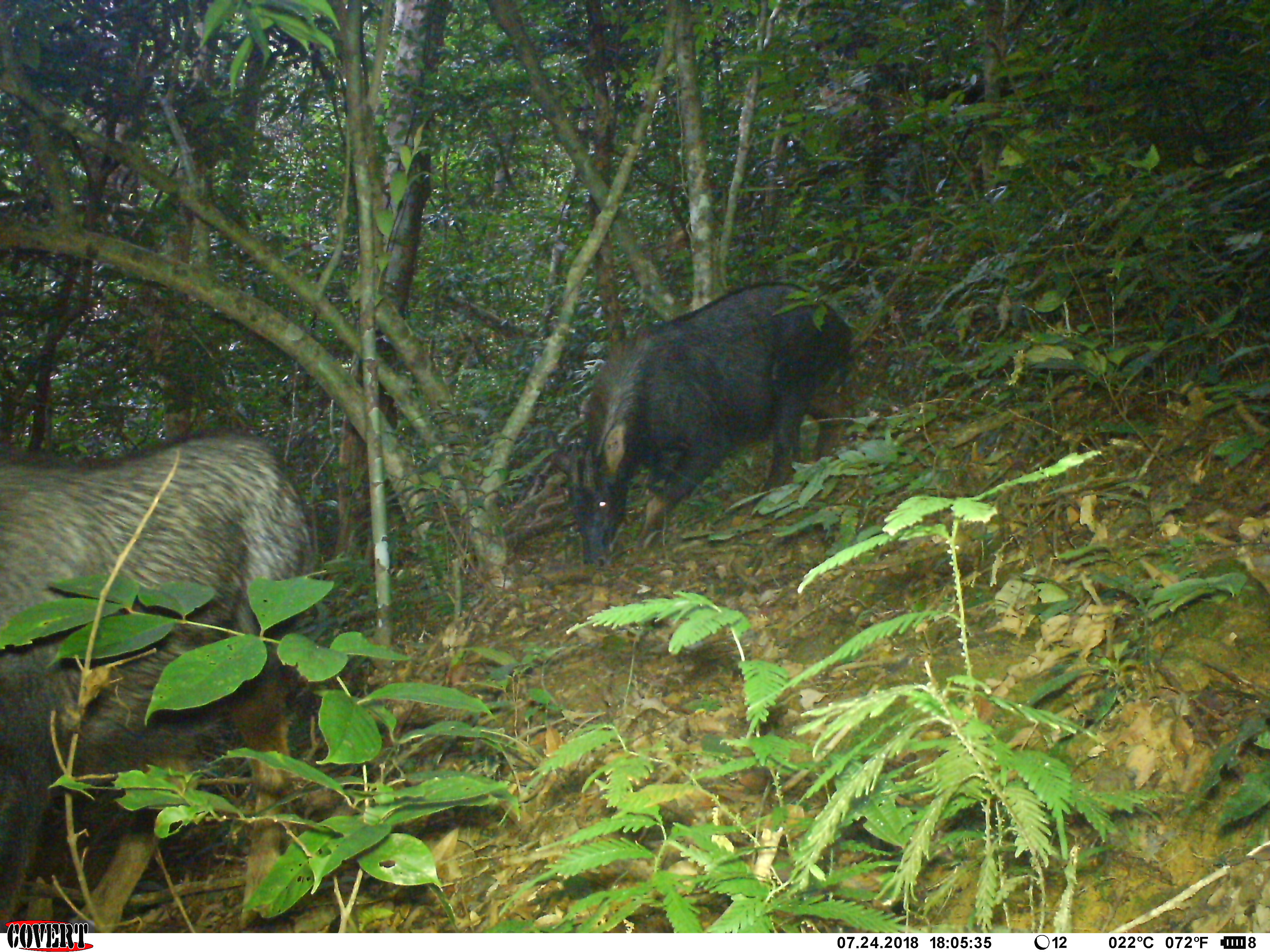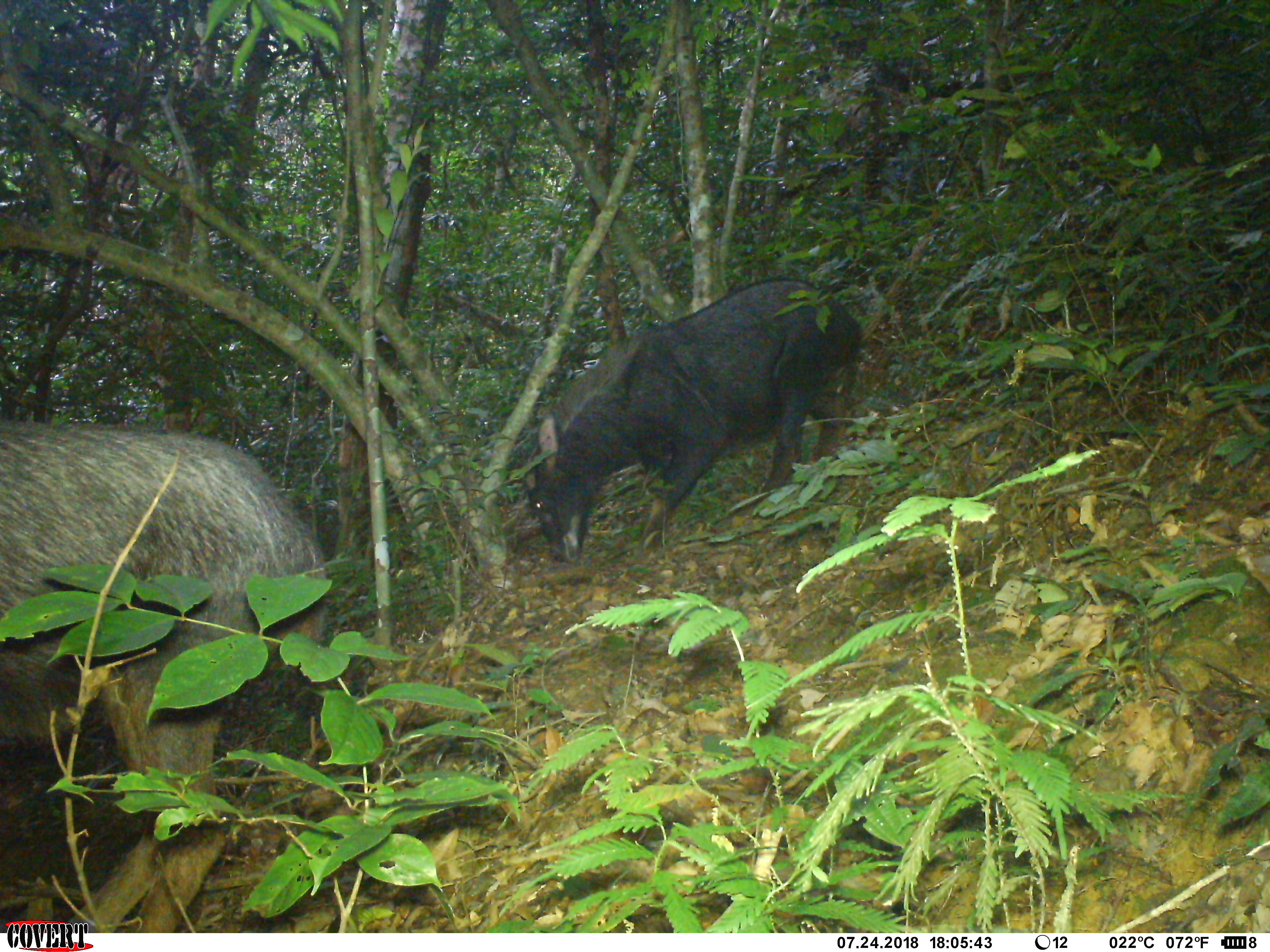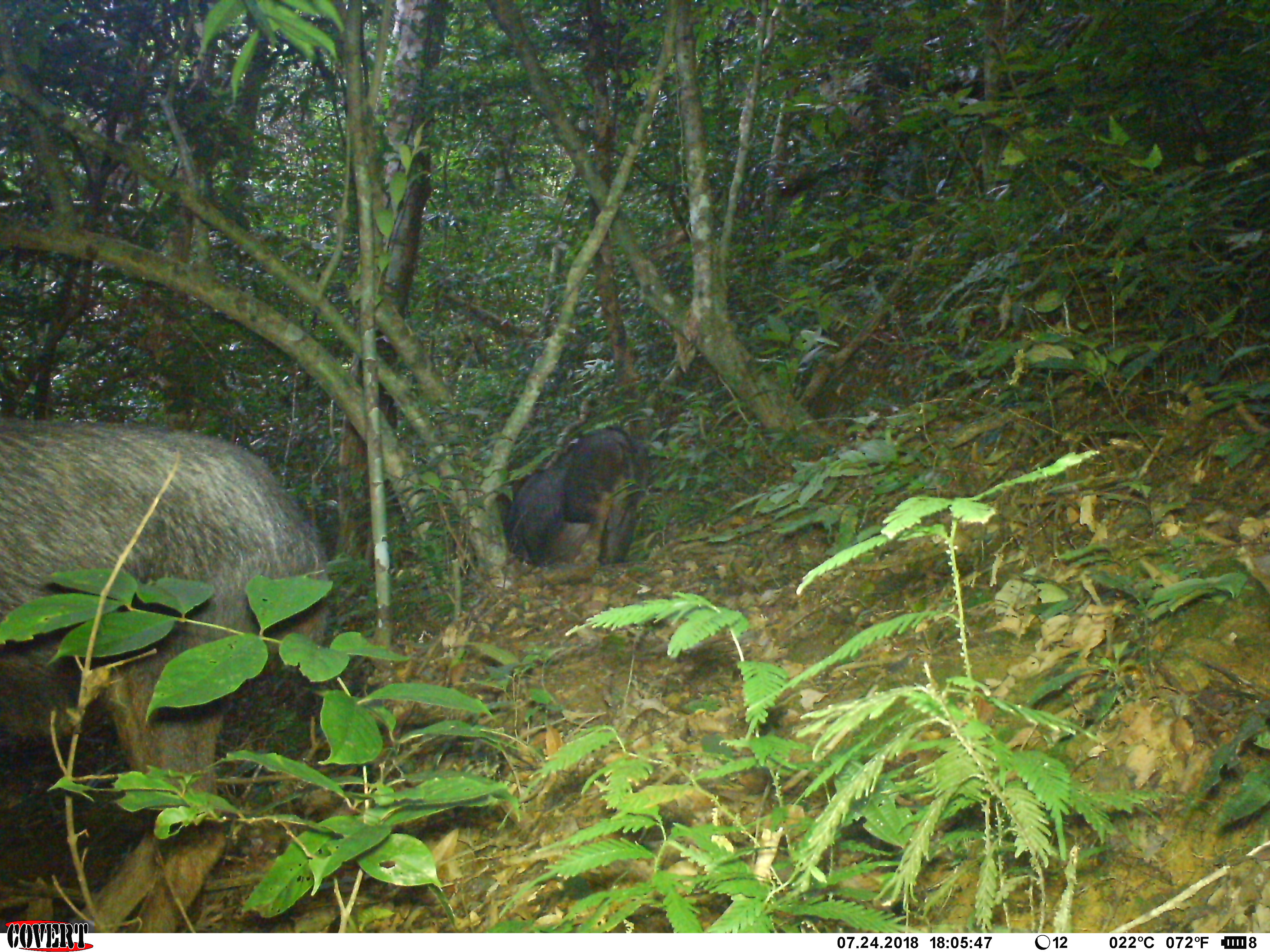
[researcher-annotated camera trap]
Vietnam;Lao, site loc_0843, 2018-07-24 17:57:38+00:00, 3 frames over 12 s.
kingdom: Animalia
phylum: Chordata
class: Mammalia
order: Artiodactyla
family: Bovidae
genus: Capricornis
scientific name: Capricornis sumatraensis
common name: chinese serow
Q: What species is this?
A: Chinese serow (Capricornis sumatraensis).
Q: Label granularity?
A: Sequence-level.